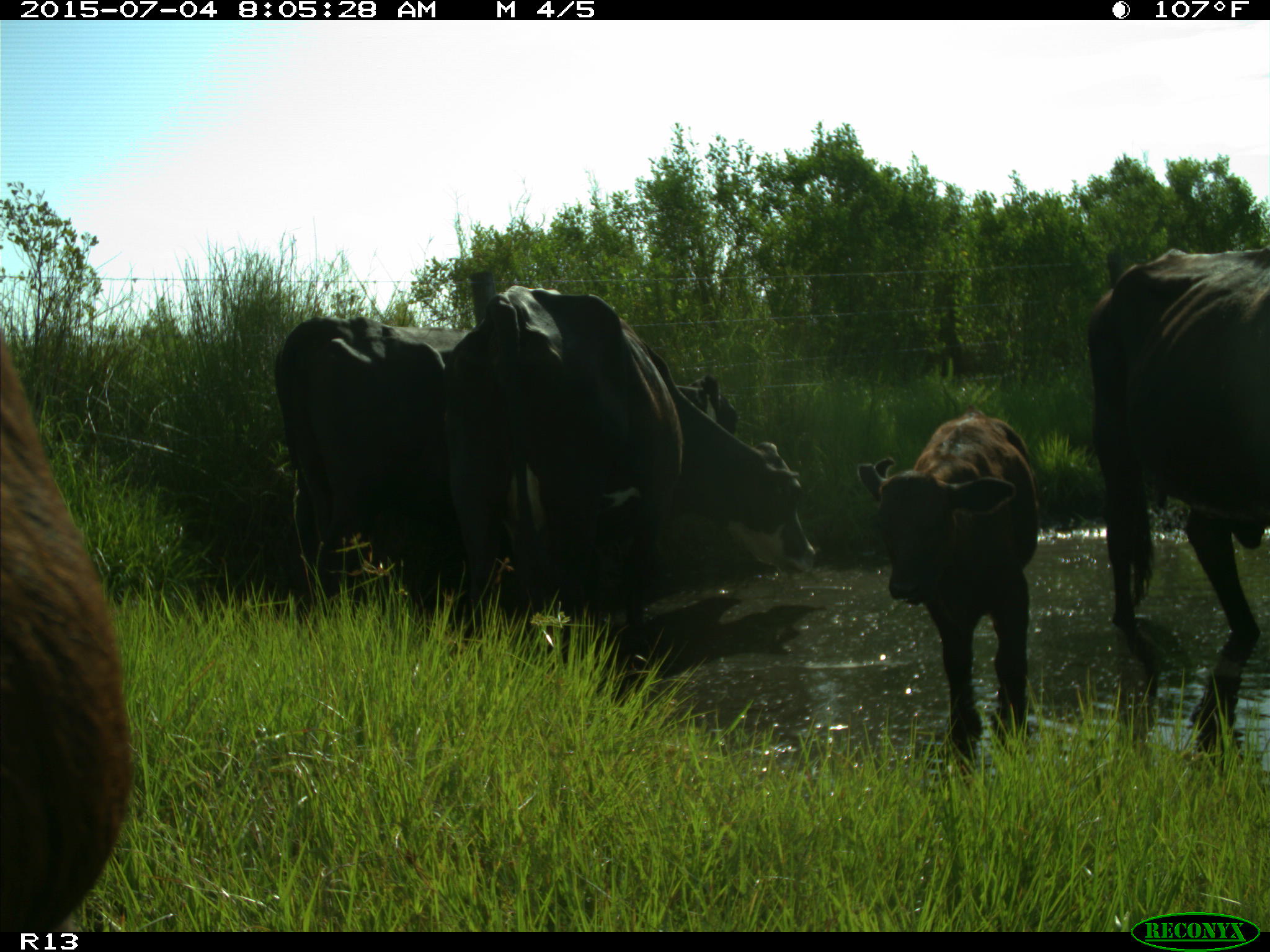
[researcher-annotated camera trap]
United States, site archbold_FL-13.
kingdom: Animalia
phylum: Chordata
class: Mammalia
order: Artiodactyla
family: Bovidae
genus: Bos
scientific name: Bos taurus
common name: domestic cow